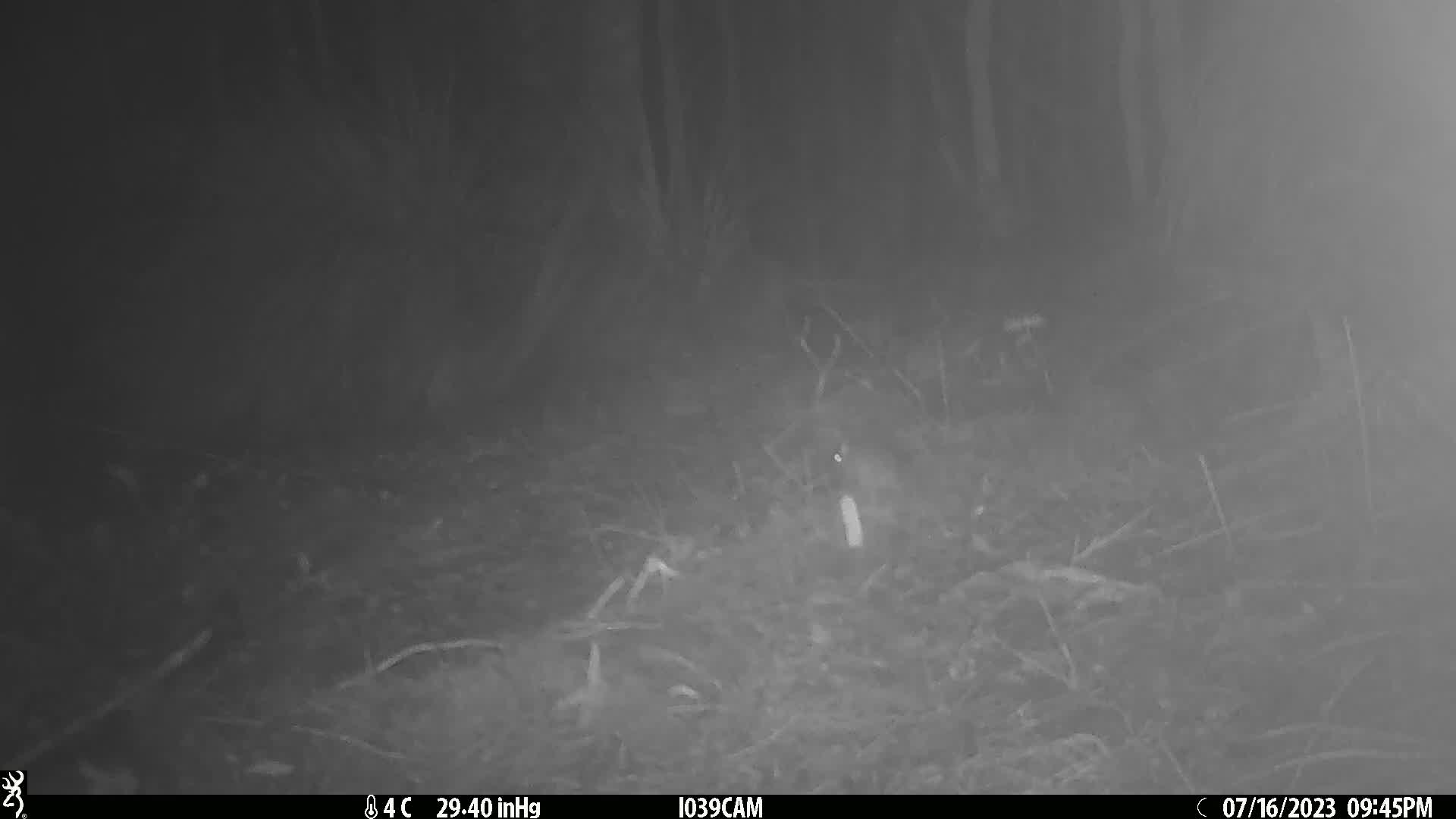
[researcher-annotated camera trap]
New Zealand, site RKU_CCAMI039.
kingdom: Animalia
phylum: Chordata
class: Mammalia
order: Rodentia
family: Muridae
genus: Rattus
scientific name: Rattus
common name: rat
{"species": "rat (Rattus)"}